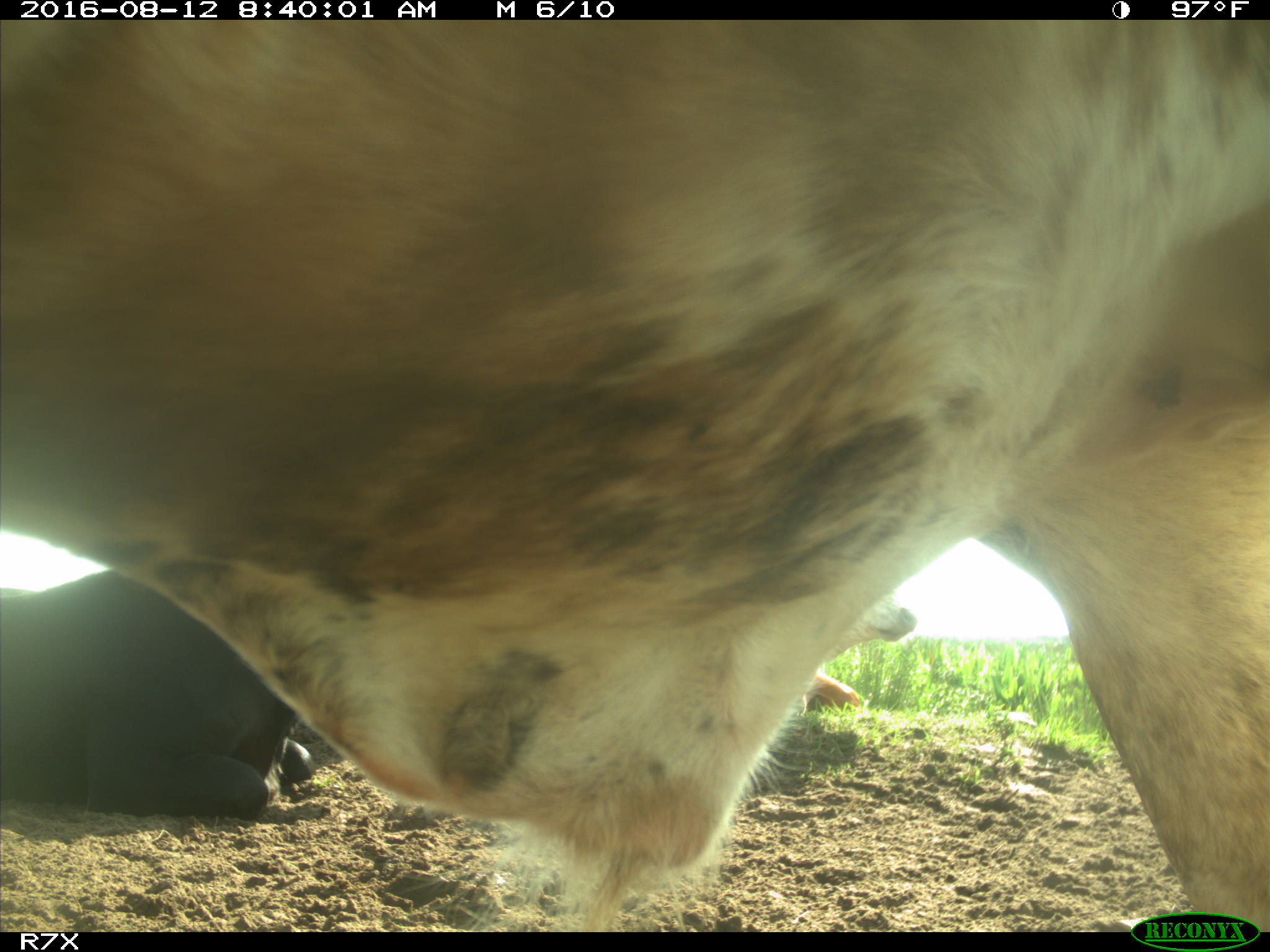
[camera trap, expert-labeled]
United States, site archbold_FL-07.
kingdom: Animalia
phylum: Chordata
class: Mammalia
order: Artiodactyla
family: Bovidae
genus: Bos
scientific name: Bos taurus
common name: domestic cow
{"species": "Bos taurus (domestic cow)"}